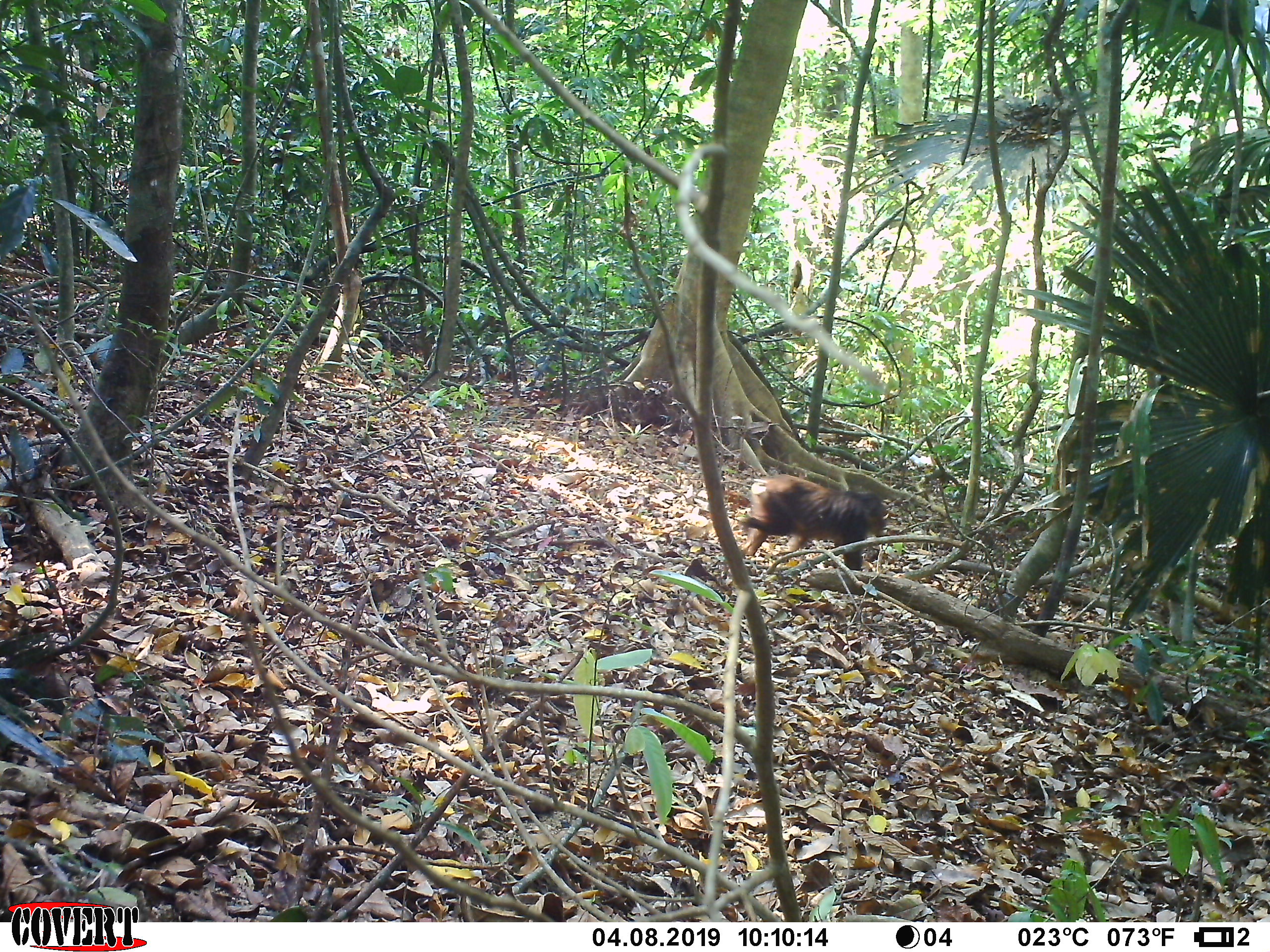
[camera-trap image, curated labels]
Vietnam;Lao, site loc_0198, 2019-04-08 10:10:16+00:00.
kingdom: Animalia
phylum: Chordata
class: Mammalia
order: Primates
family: Cercopithecidae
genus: Macaca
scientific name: Macaca arctoides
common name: stump-tailed macaque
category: stump tailed macaque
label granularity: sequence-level